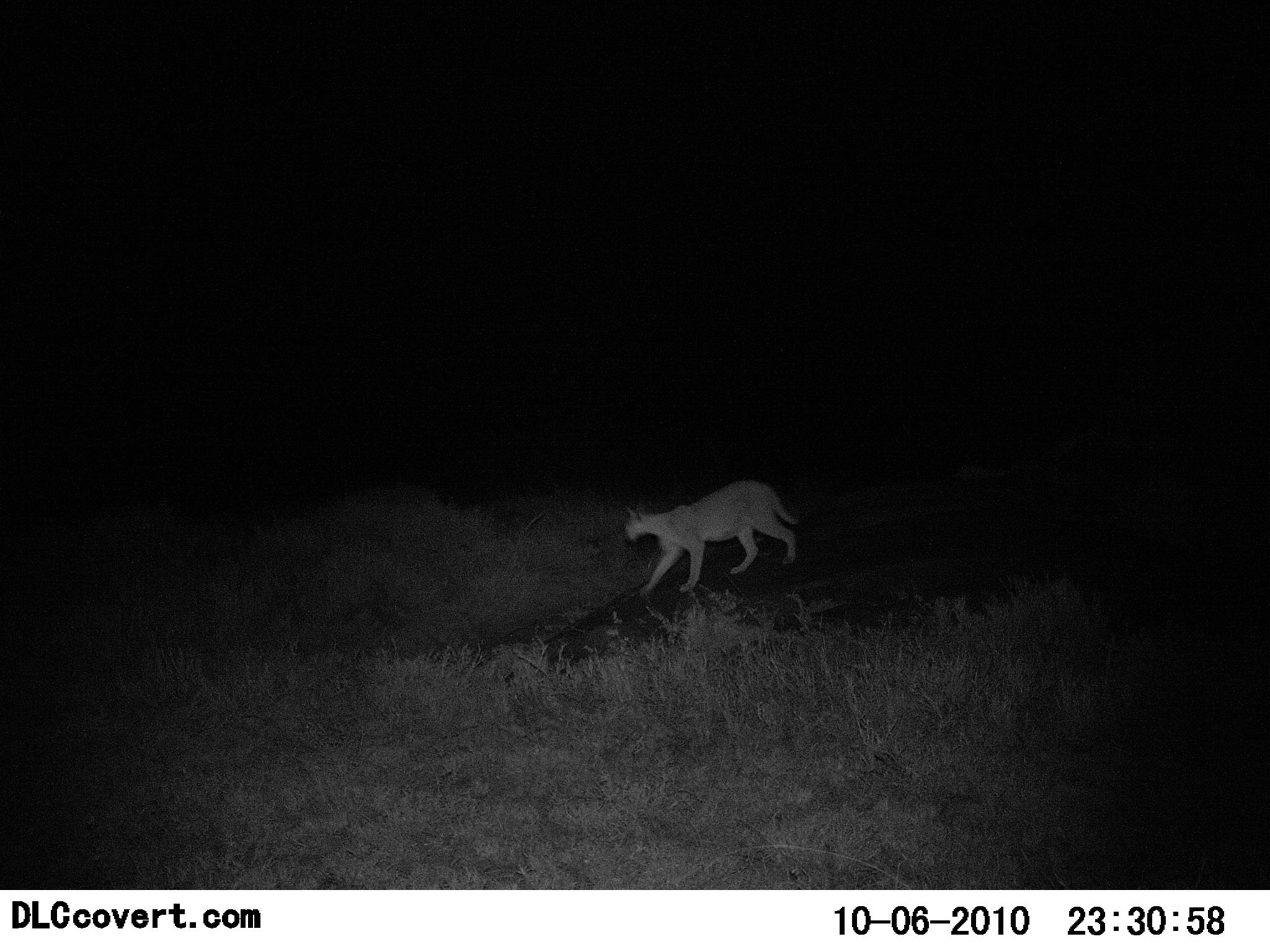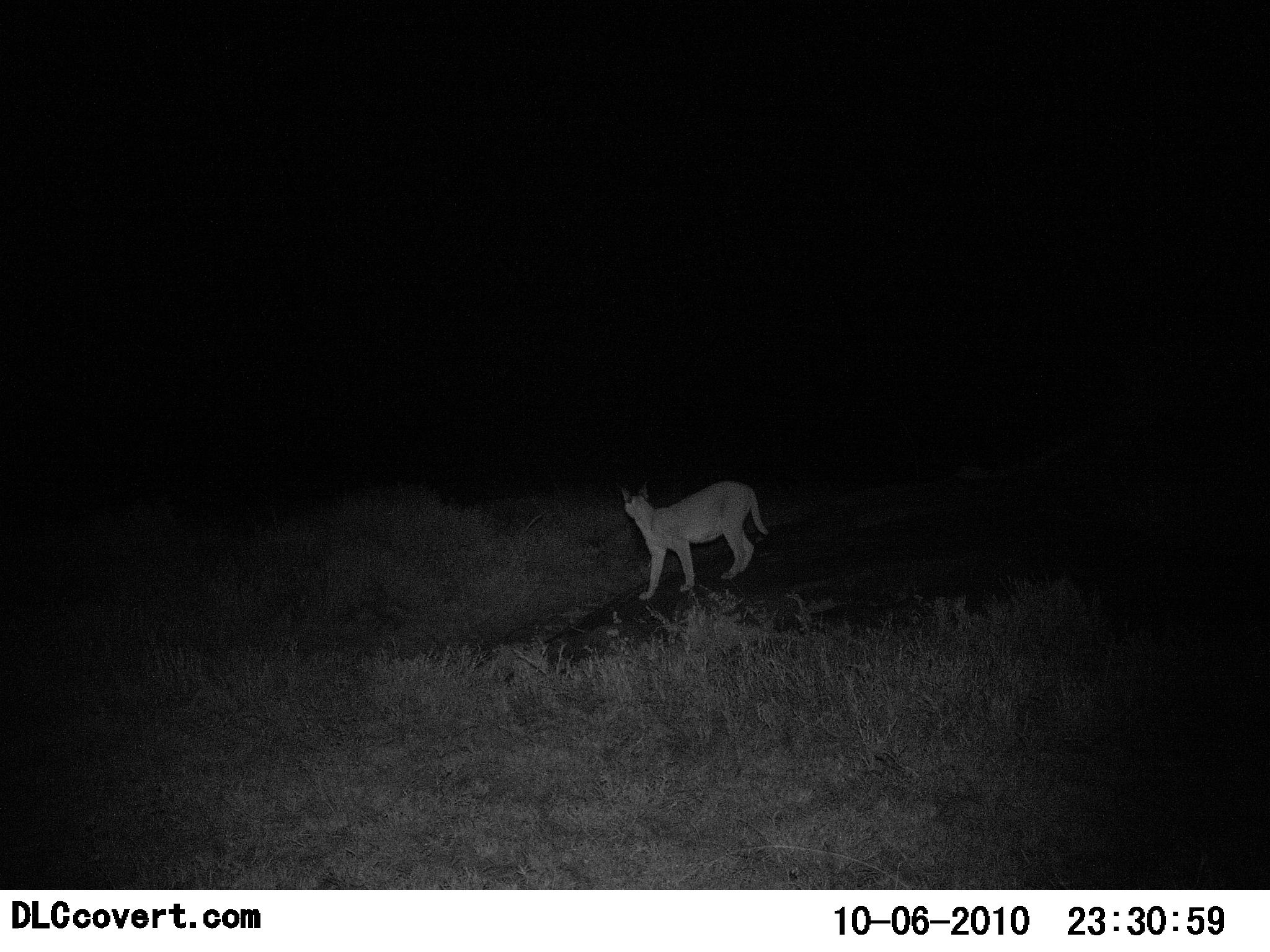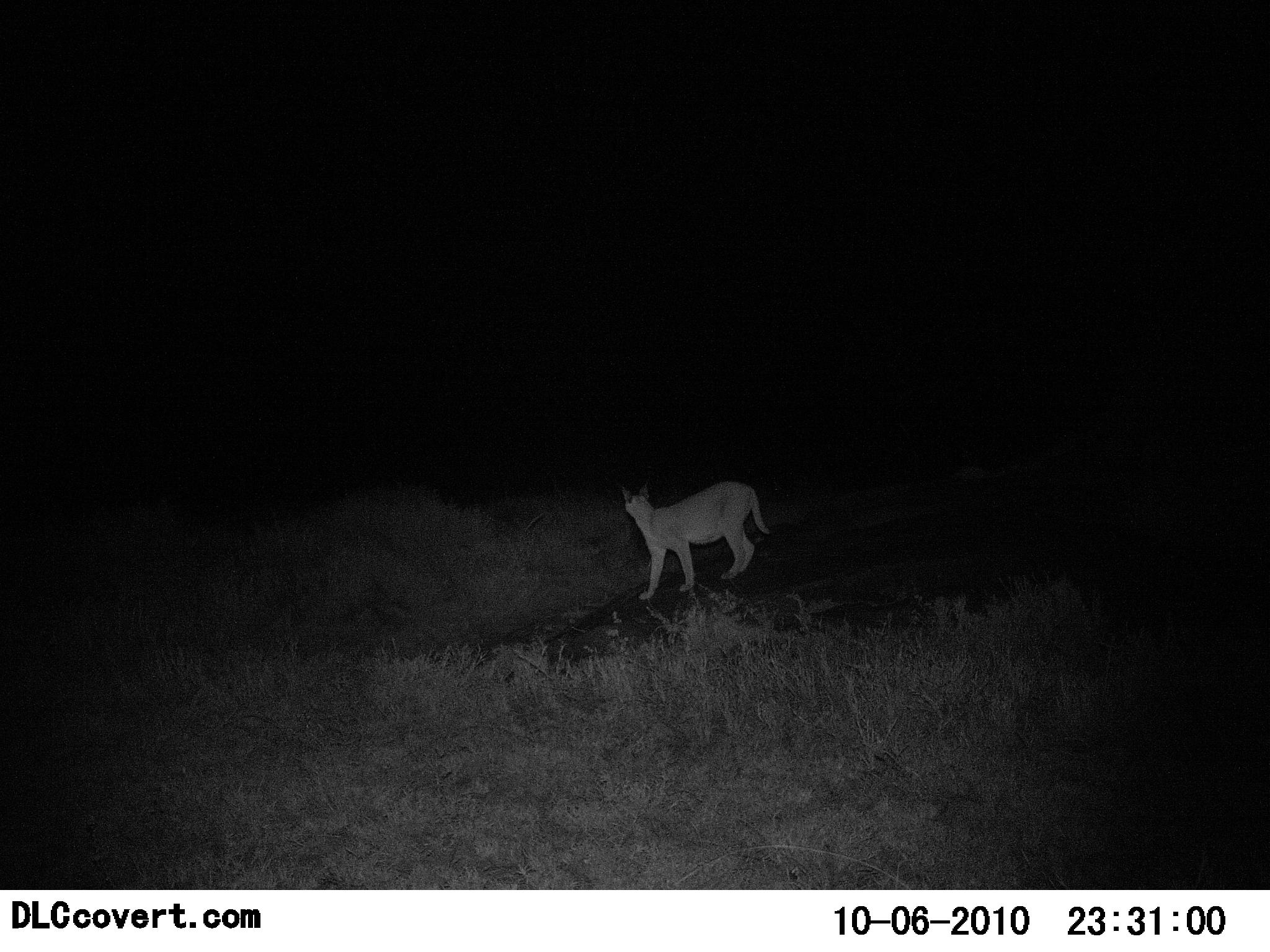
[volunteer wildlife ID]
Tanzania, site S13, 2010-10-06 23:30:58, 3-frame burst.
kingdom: Animalia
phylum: Chordata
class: Mammalia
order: Carnivora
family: Felidae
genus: Caracal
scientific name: Caracal caracal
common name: caracal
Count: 1.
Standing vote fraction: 82%.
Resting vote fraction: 0%.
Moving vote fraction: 55%.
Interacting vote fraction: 0%.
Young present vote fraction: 0%.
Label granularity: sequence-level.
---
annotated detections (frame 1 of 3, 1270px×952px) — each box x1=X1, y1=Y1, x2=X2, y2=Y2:
animal: x1=623, y1=477, x2=800, y2=597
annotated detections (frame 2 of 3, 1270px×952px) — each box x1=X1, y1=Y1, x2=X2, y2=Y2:
animal: x1=620, y1=478, x2=771, y2=601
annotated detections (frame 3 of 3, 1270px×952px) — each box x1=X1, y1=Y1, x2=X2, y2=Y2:
animal: x1=620, y1=478, x2=771, y2=600